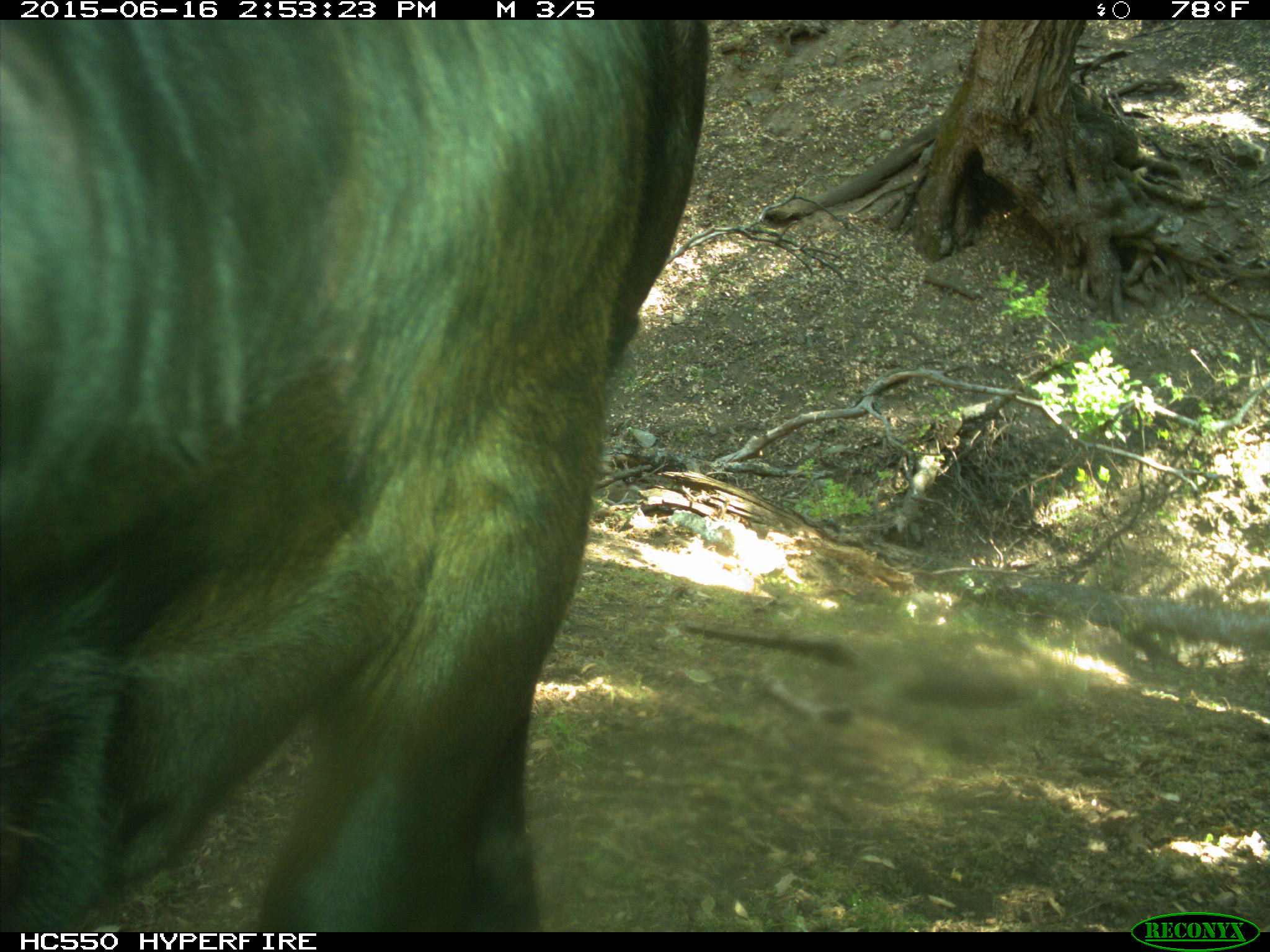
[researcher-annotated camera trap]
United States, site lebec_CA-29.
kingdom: Animalia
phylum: Chordata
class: Mammalia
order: Artiodactyla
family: Bovidae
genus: Bos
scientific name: Bos taurus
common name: domestic cow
Bos taurus (domestic cow).